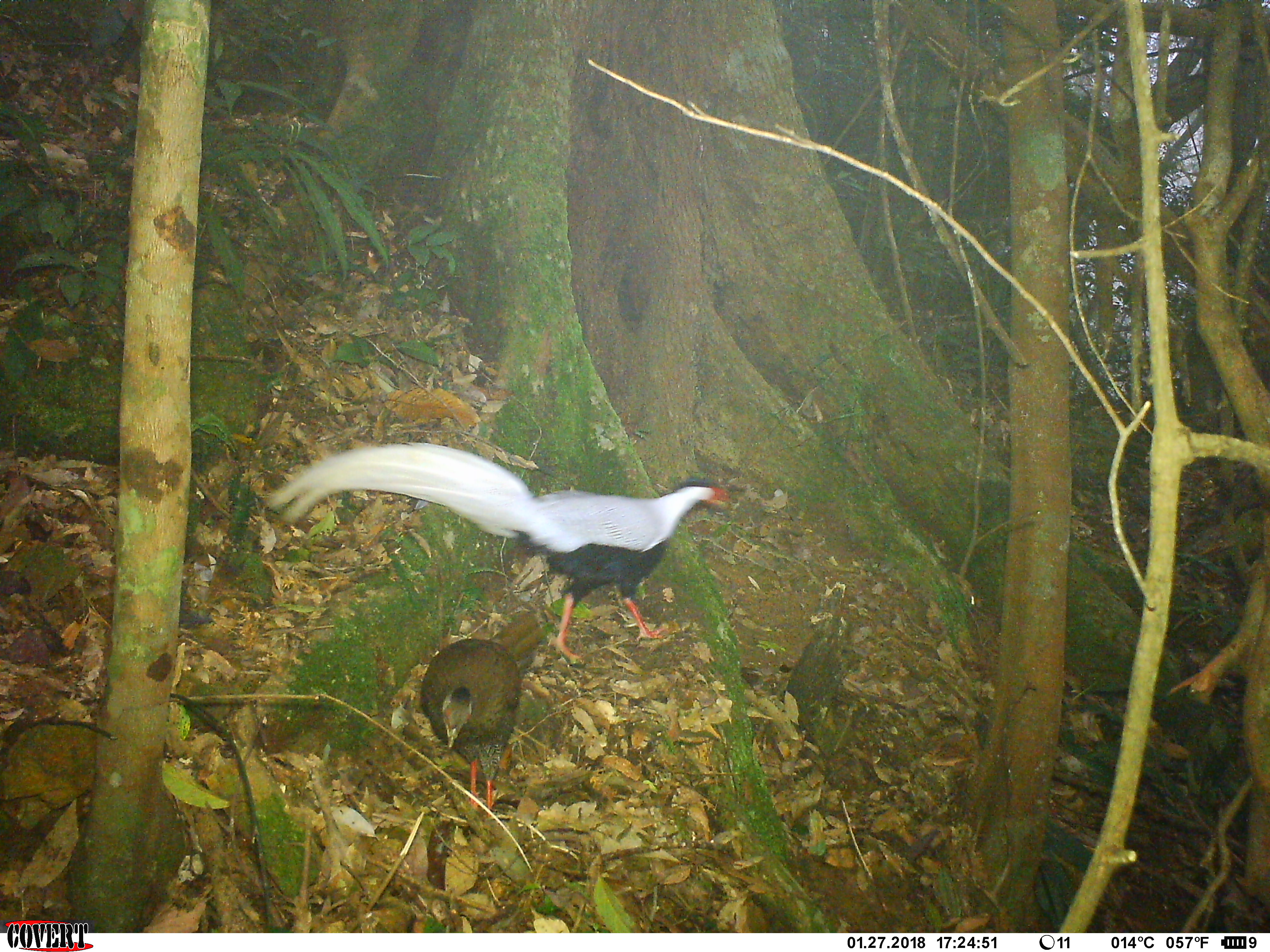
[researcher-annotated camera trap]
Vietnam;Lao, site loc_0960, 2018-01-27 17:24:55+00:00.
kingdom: Animalia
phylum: Chordata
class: Aves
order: Galliformes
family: Phasianidae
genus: Lophura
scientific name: Lophura nycthemera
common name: silver pheasant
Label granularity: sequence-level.